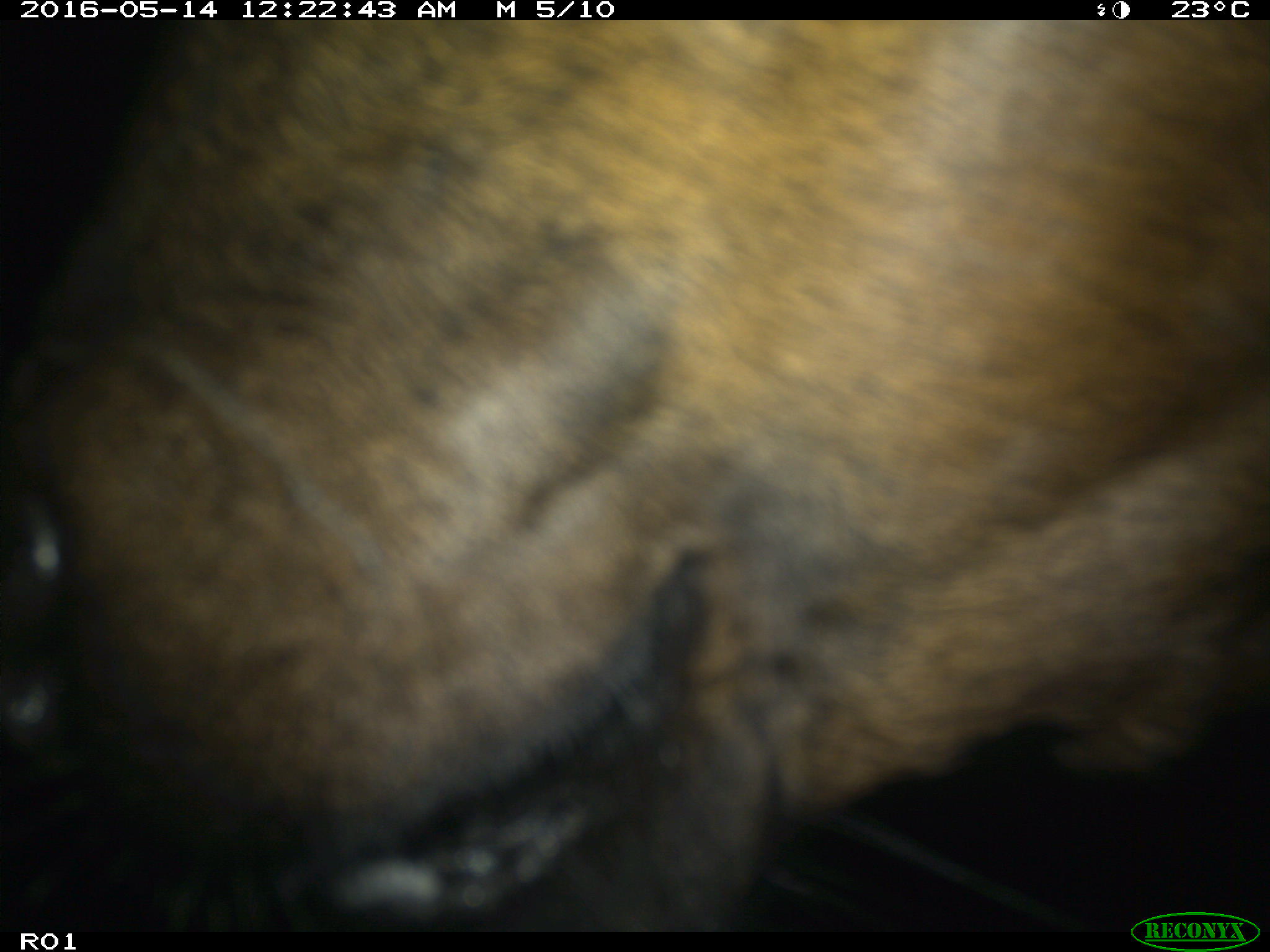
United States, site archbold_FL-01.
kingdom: Animalia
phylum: Chordata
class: Mammalia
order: Artiodactyla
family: Bovidae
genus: Bos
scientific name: Bos taurus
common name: domestic cow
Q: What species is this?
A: Bos taurus (domestic cow).